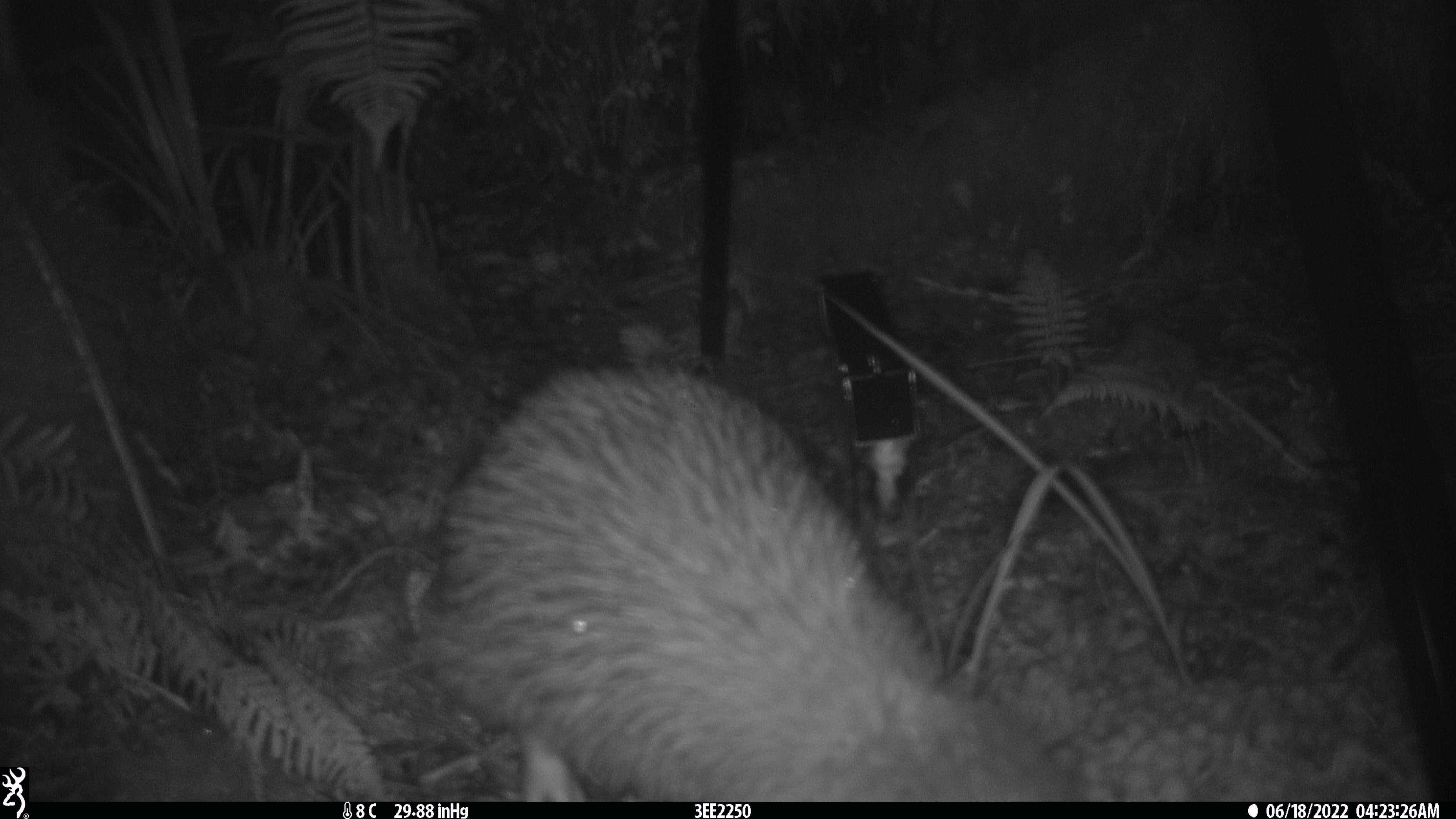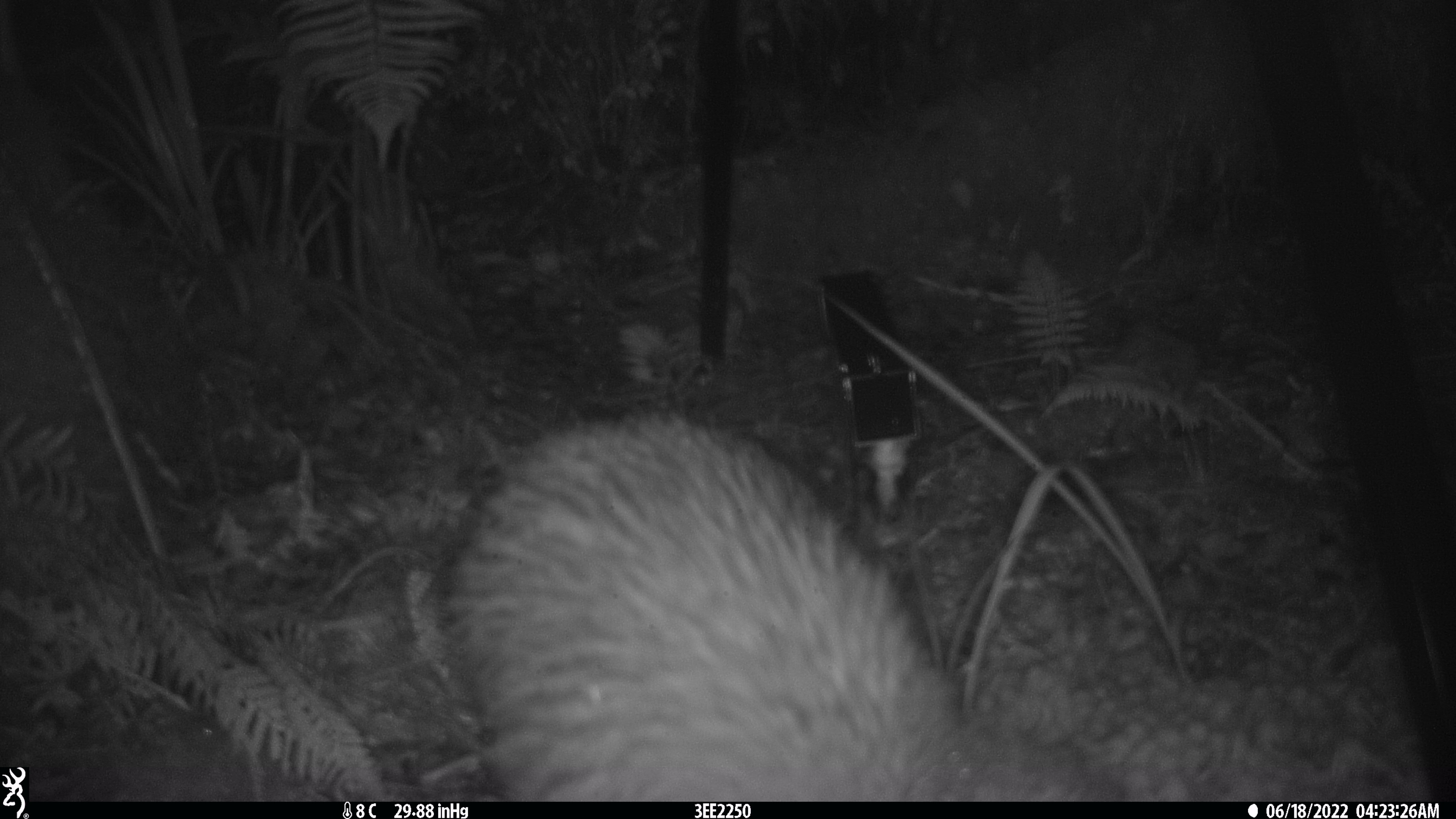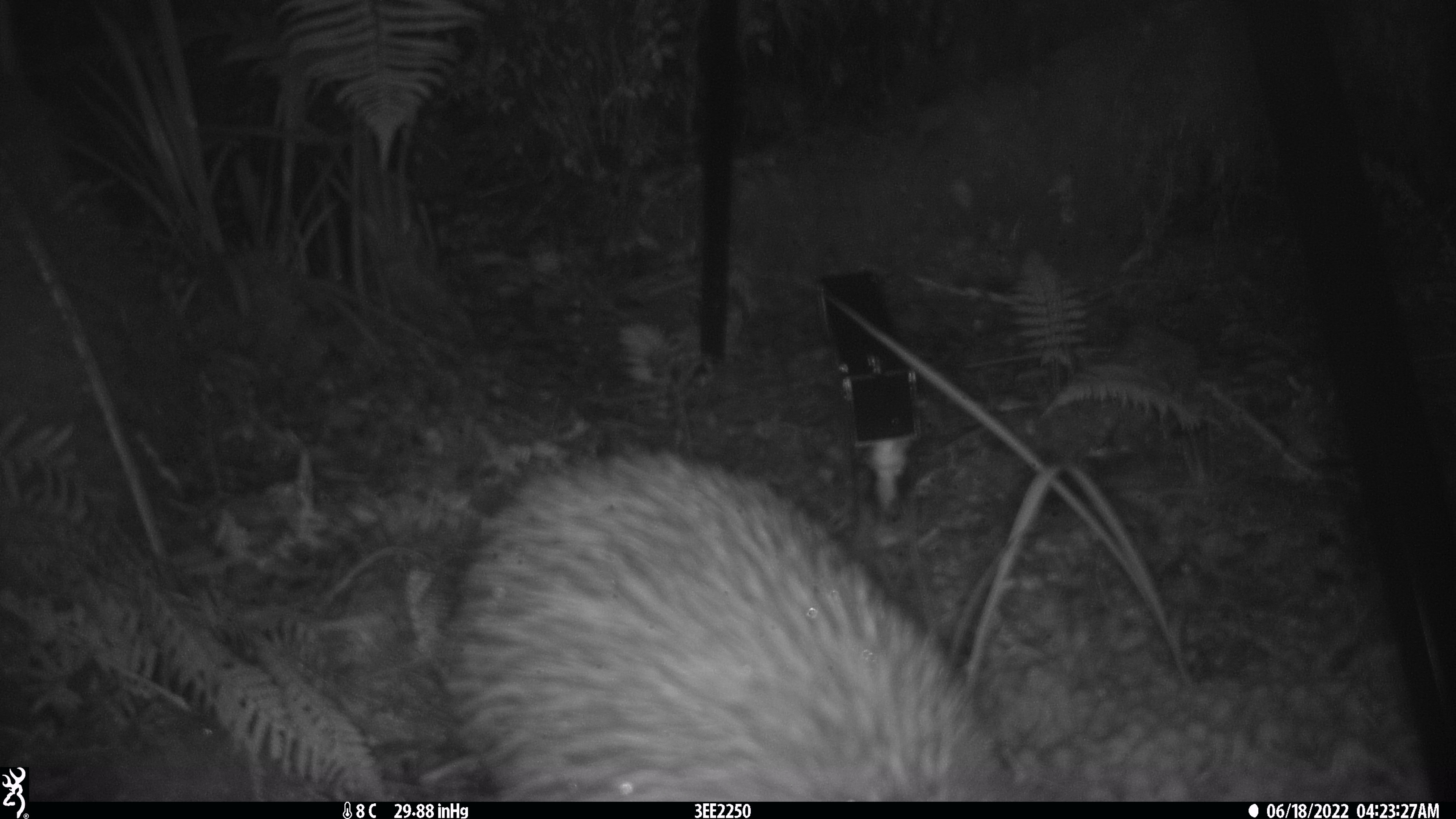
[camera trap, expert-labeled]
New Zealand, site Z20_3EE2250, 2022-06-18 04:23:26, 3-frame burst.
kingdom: Animalia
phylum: Chordata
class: Aves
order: Apterygiformes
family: Apterygidae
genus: Apteryx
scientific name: Apteryx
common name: kiwi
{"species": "kiwi (Apteryx)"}